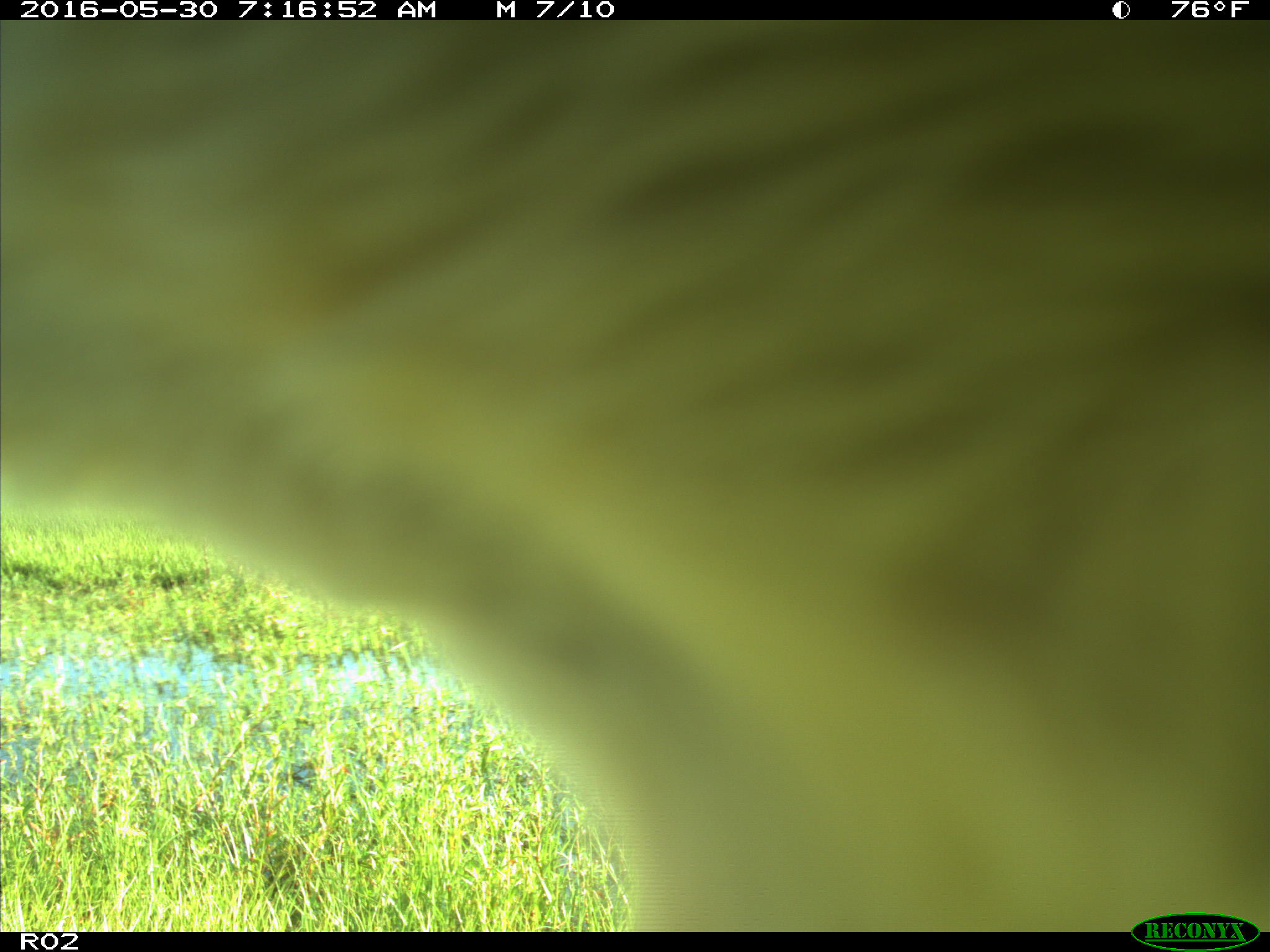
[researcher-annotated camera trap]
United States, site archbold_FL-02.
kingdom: Animalia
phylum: Chordata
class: Mammalia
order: Artiodactyla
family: Bovidae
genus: Bos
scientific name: Bos taurus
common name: domestic cow